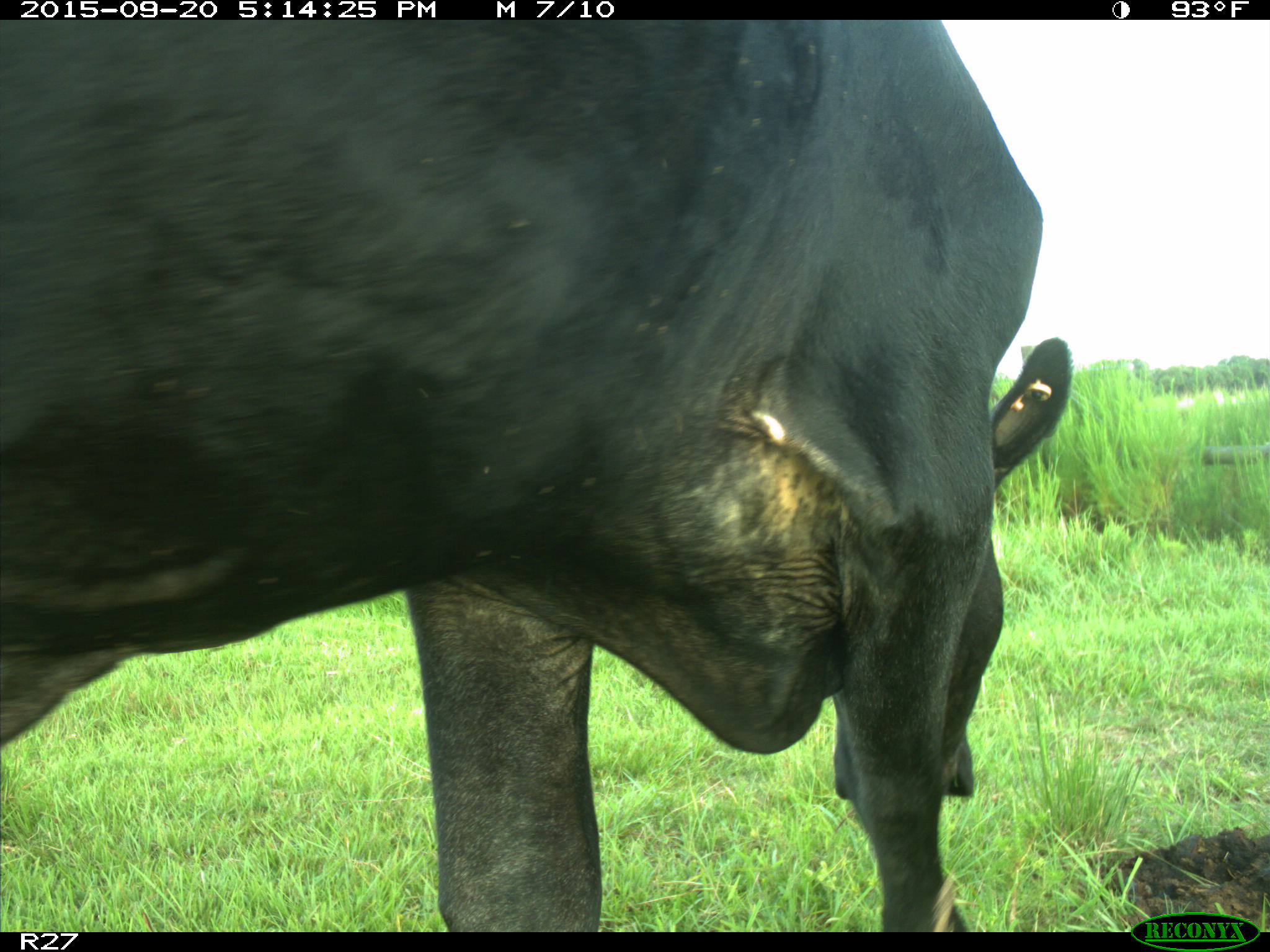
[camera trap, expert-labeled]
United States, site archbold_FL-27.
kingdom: Animalia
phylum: Chordata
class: Mammalia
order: Artiodactyla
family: Bovidae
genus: Bos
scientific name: Bos taurus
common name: domestic cow